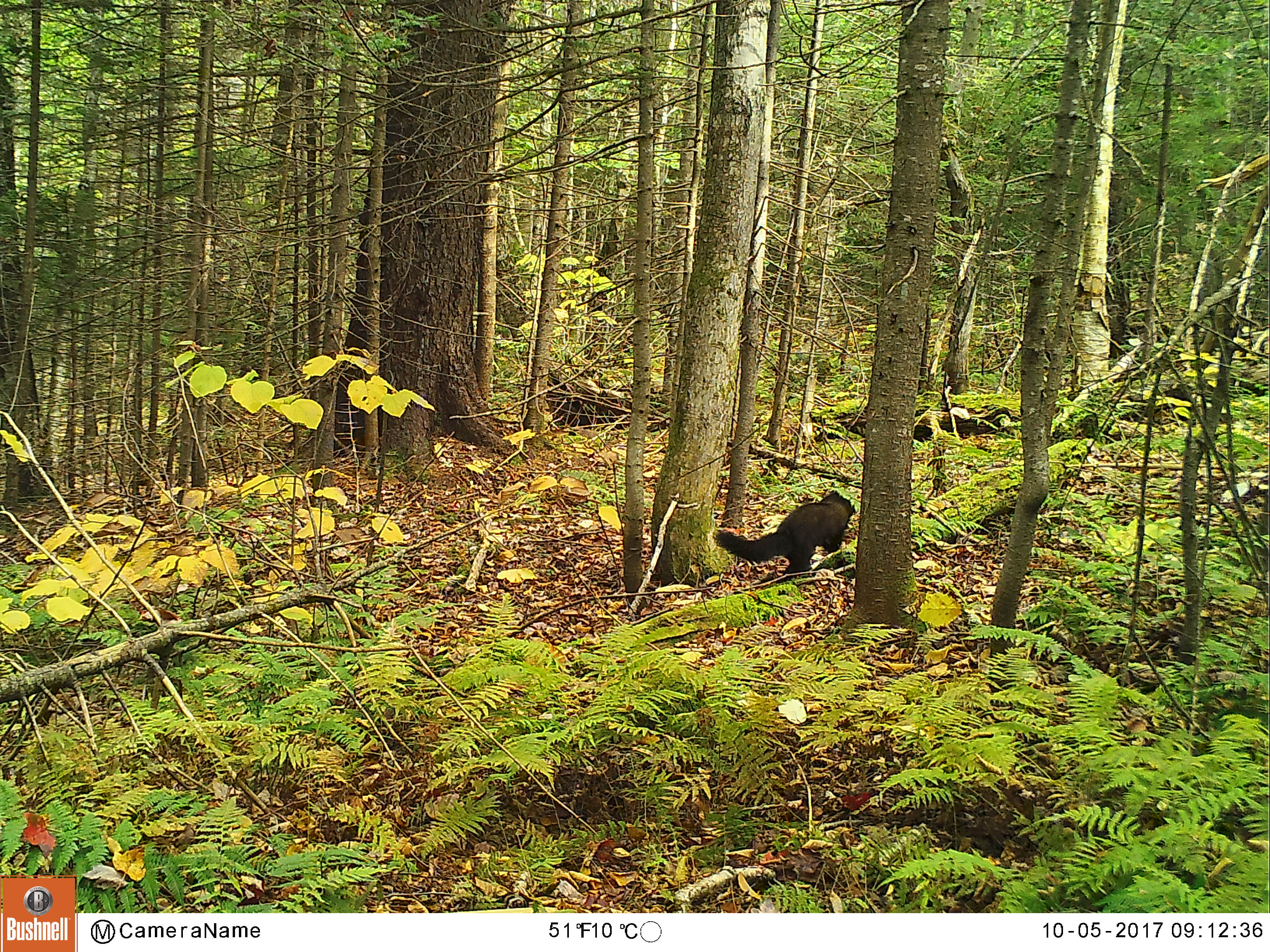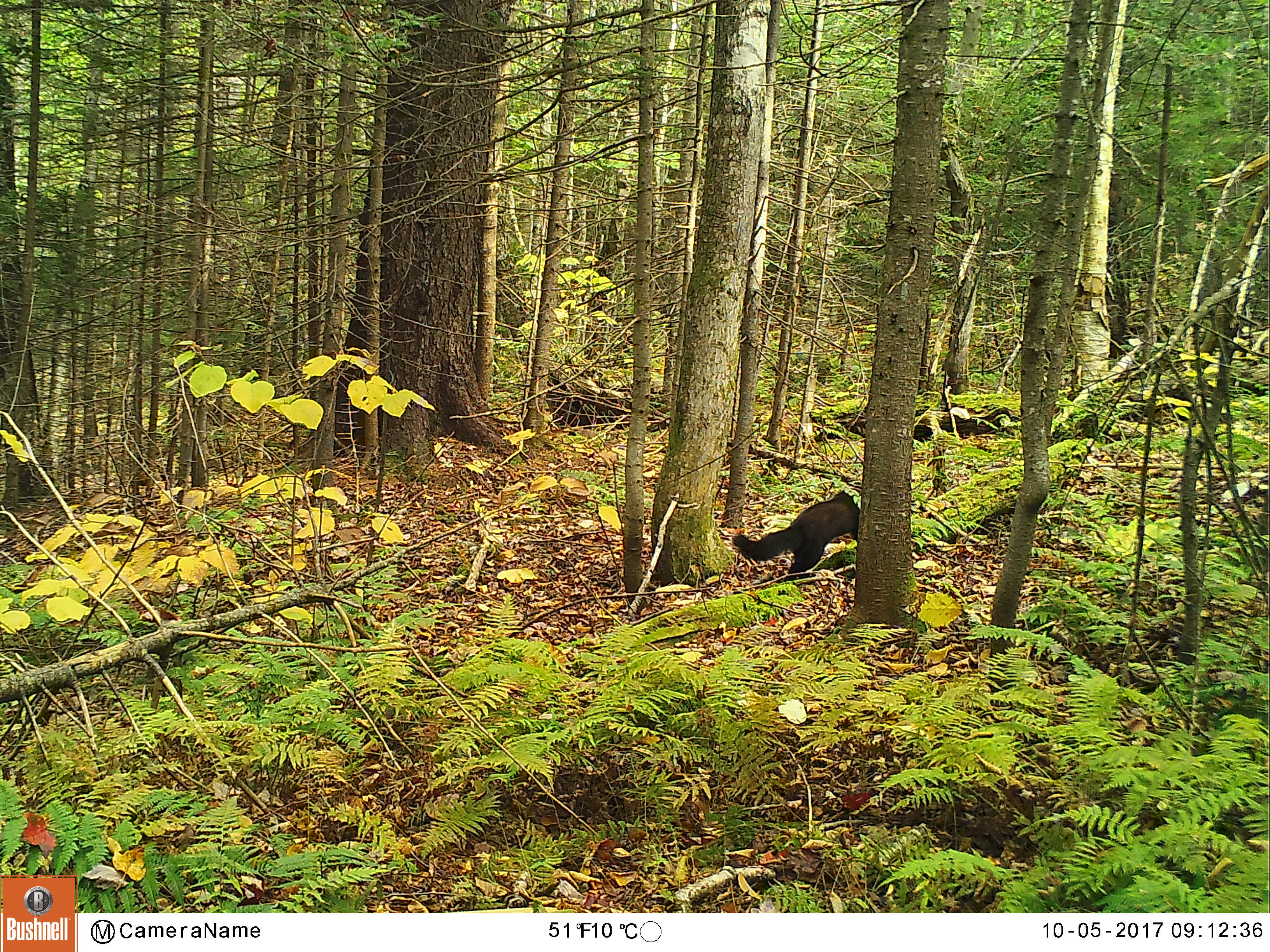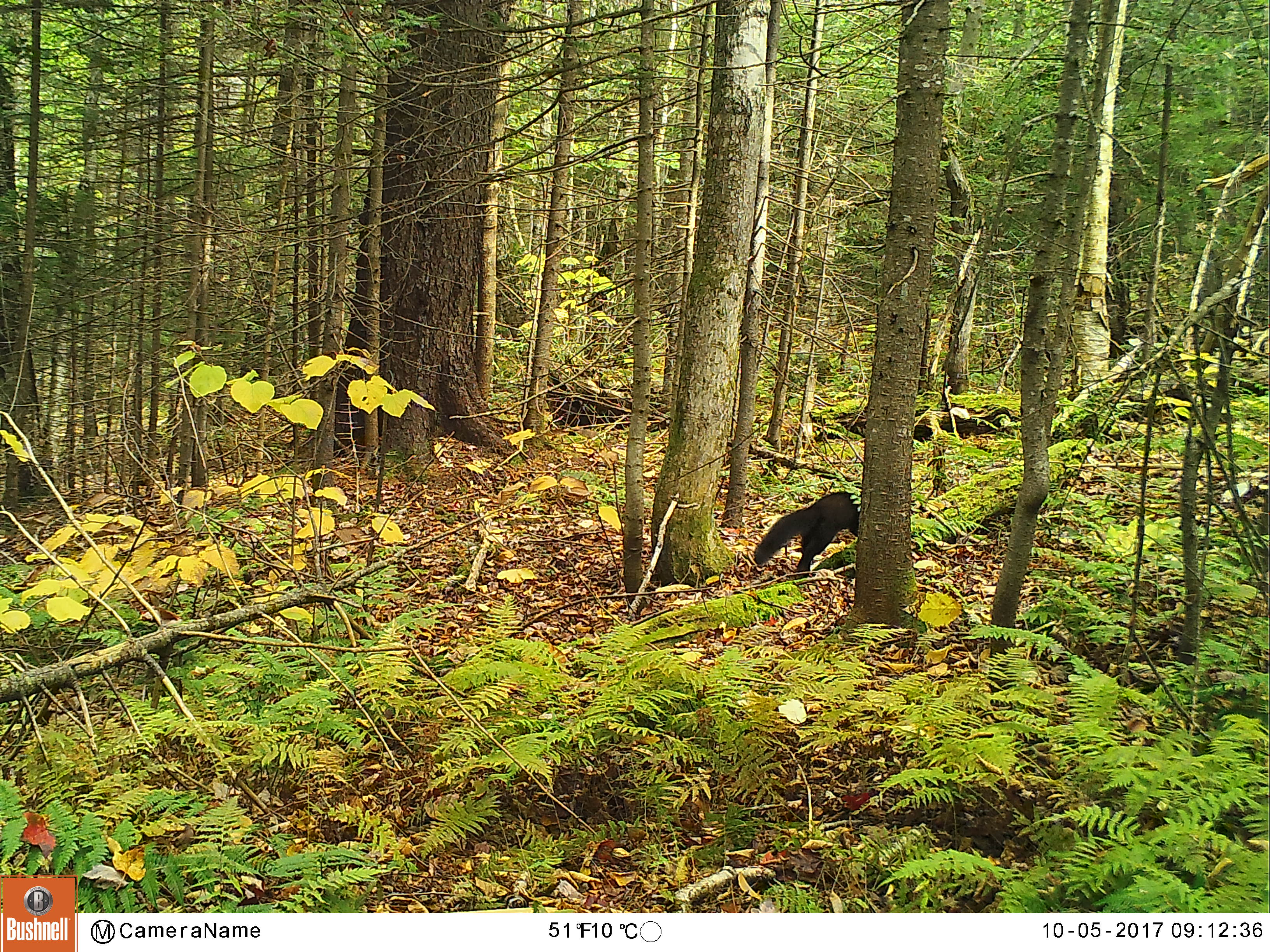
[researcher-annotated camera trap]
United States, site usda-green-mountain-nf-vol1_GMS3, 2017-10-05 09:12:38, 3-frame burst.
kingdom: Animalia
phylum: Chordata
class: Mammalia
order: Carnivora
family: Mustelidae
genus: Pekania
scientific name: Pekania pennanti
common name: fisher